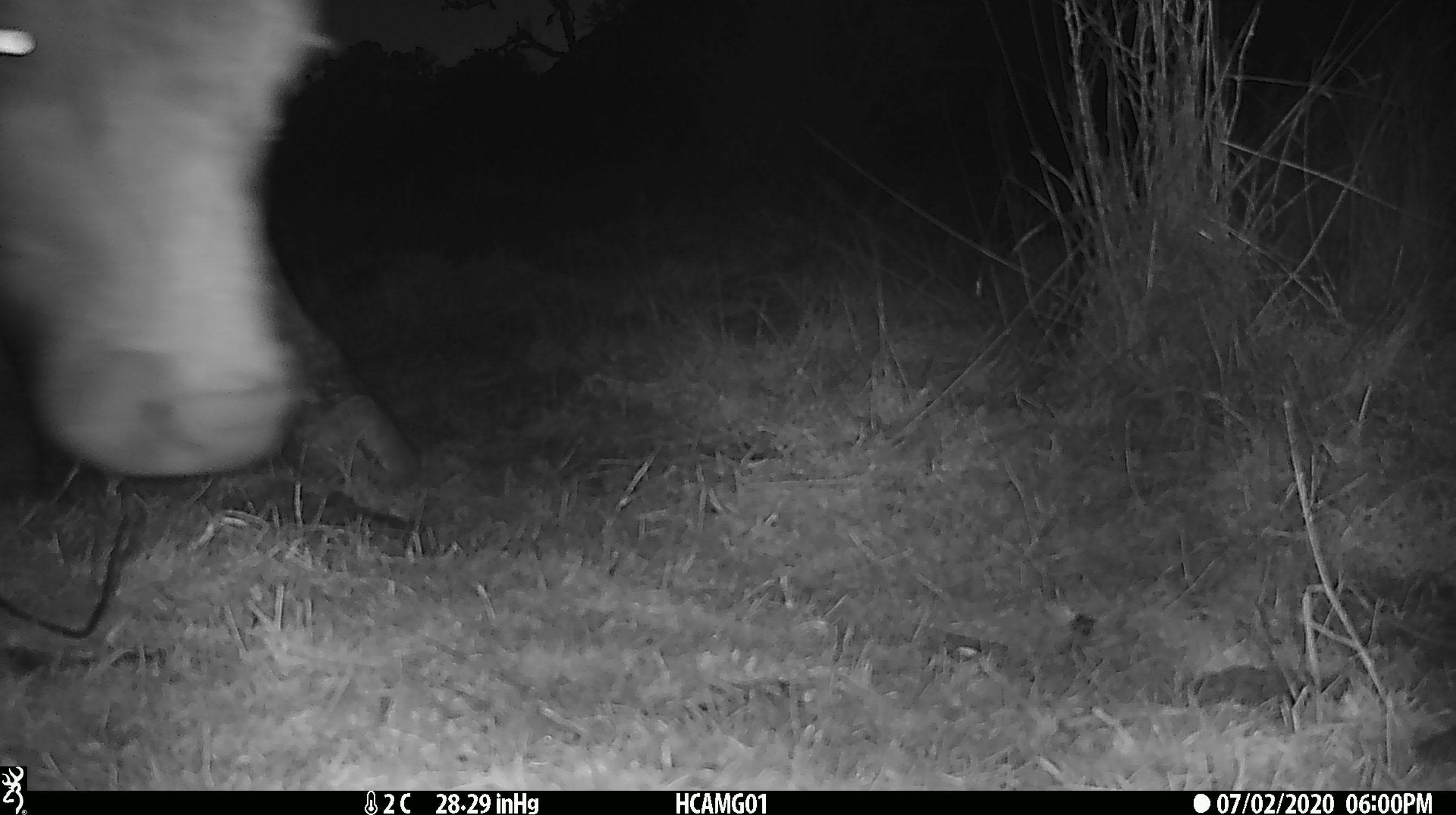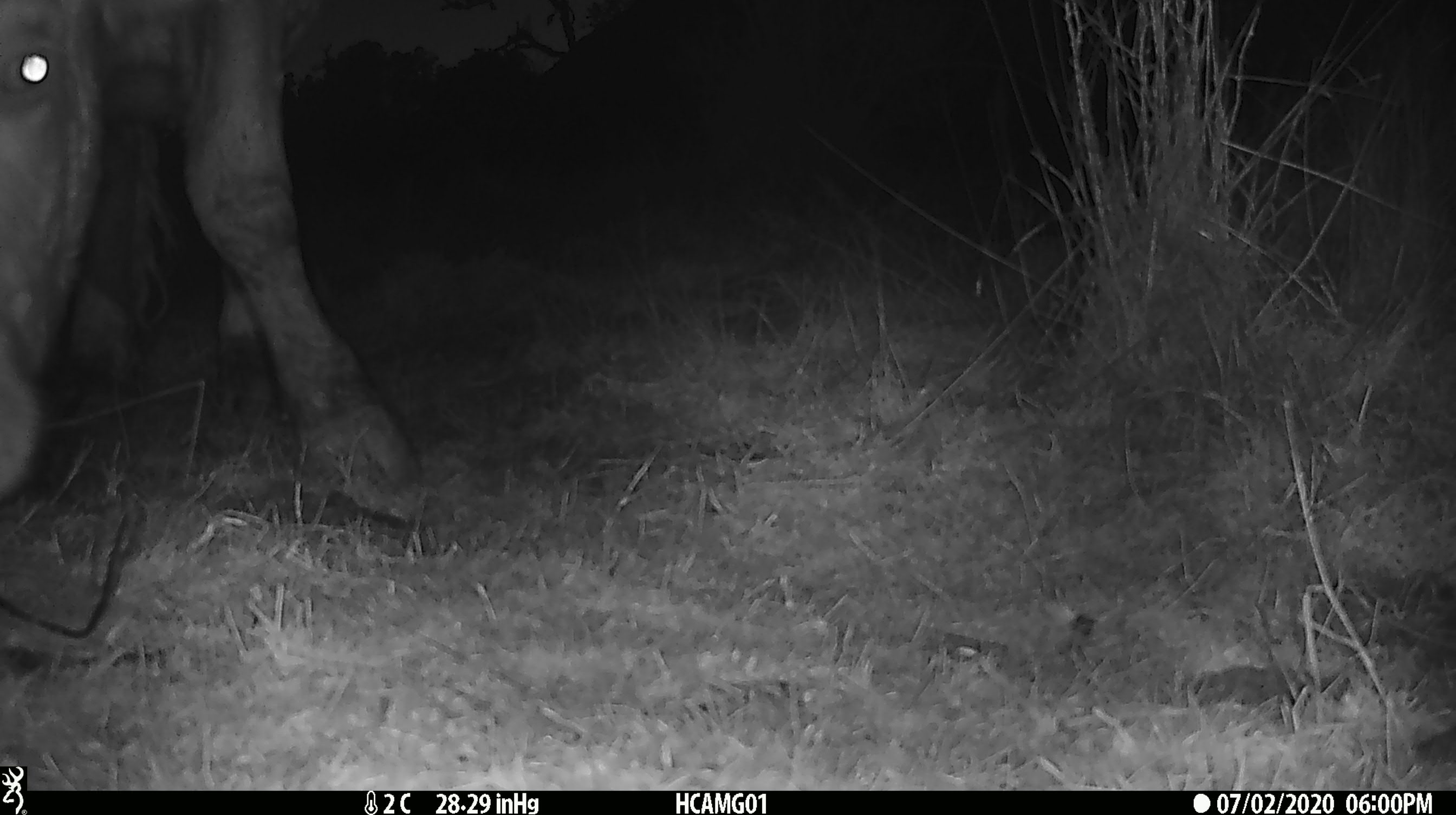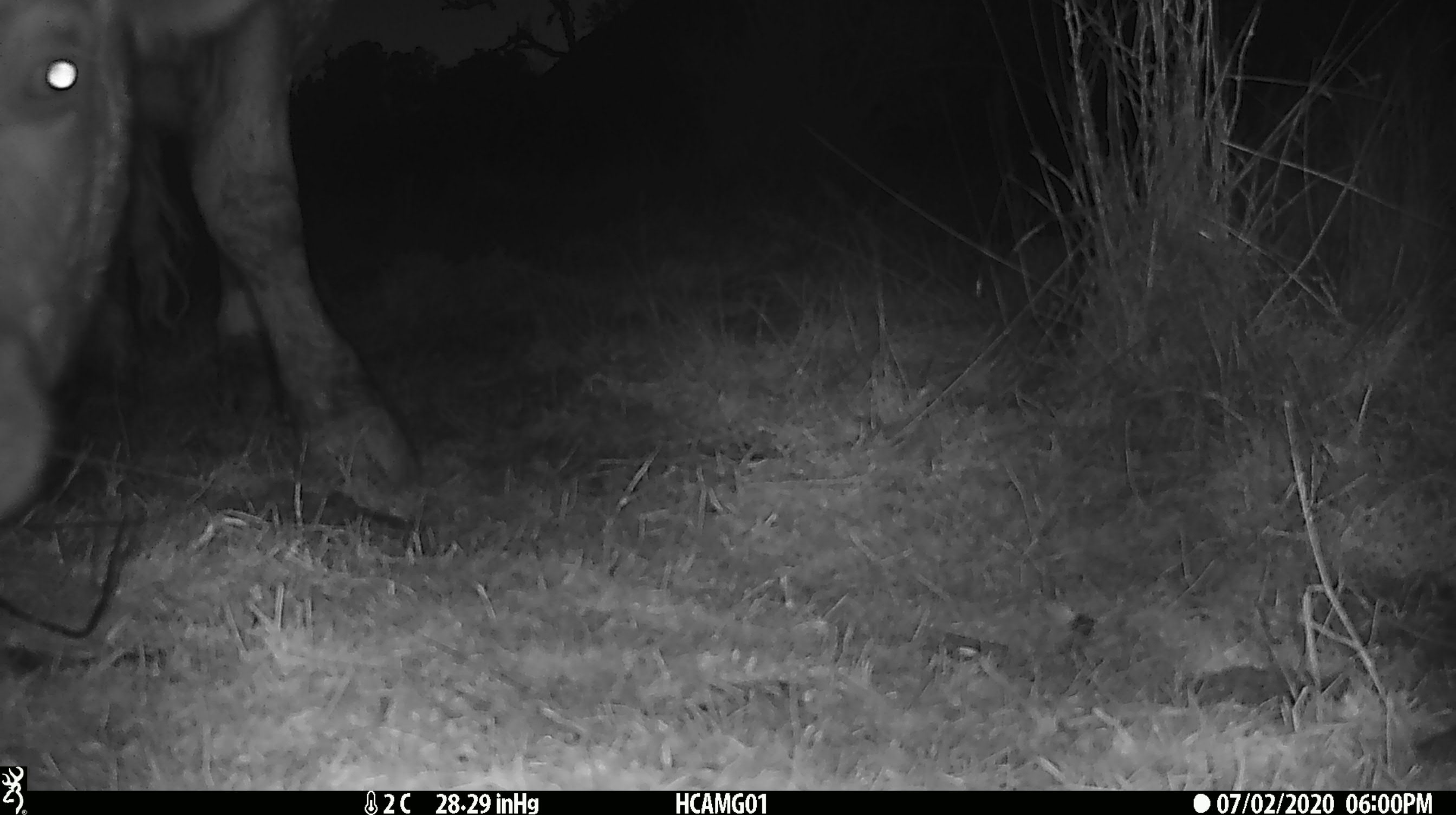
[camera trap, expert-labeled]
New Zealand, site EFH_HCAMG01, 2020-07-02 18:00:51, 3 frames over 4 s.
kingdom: Animalia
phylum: Chordata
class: Mammalia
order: Artiodactyla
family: Bovidae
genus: Bos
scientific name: Bos taurus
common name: domestic cow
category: cow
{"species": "cow (domestic cow) (Bos taurus)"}